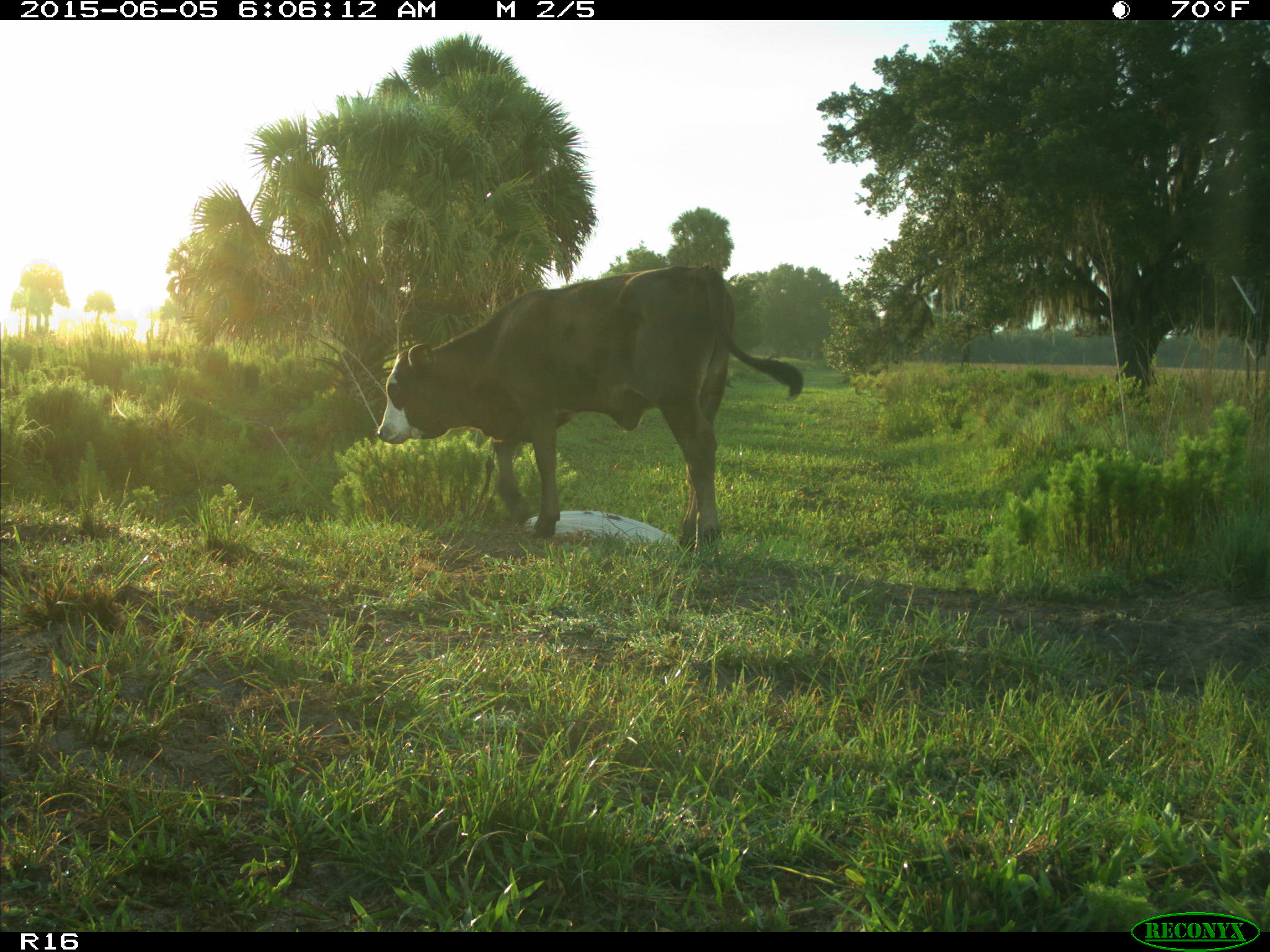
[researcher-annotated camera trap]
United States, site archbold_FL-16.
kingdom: Animalia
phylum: Chordata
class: Mammalia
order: Artiodactyla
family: Bovidae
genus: Bos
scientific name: Bos taurus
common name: domestic cow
Bos taurus (domestic cow).